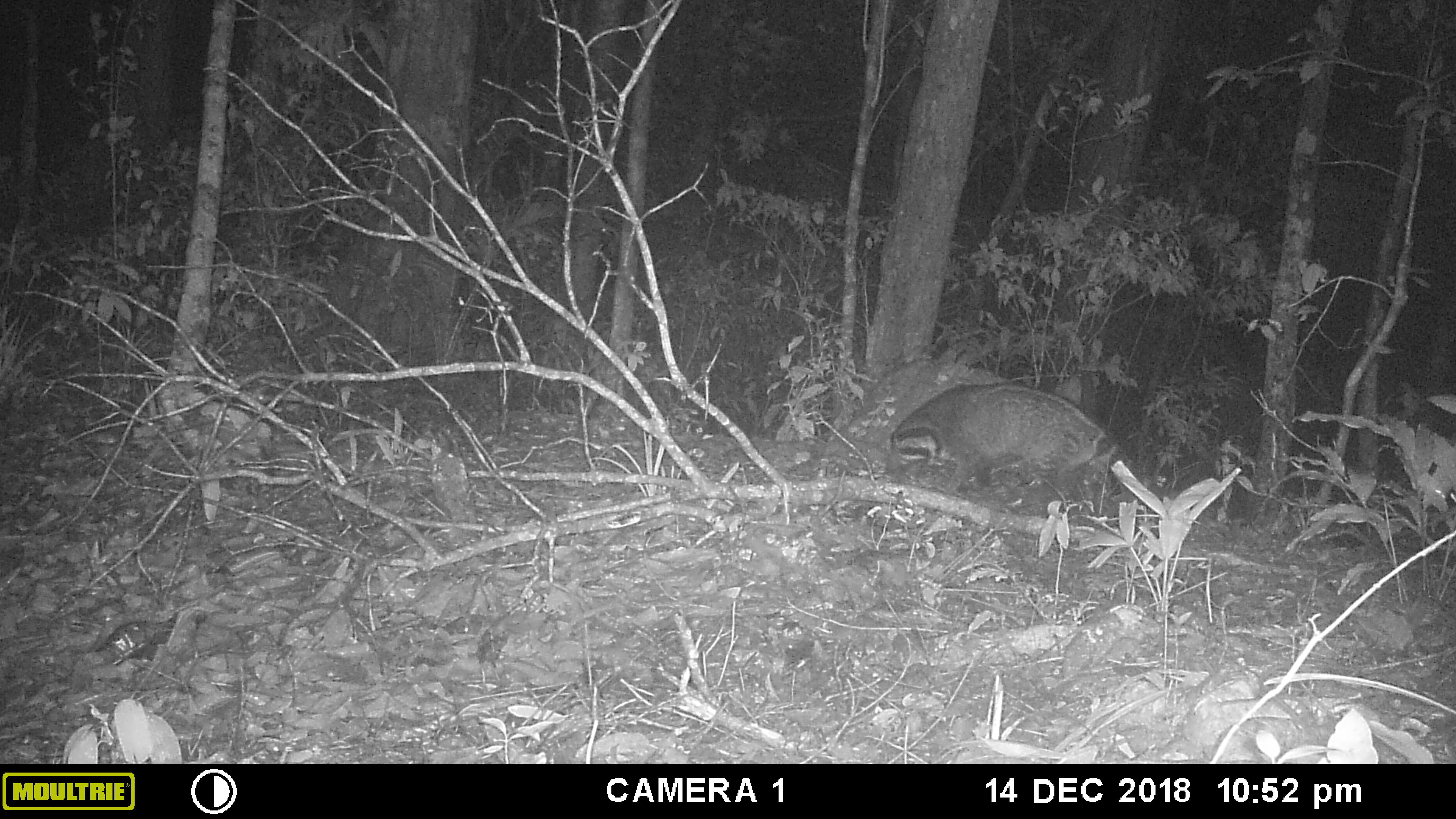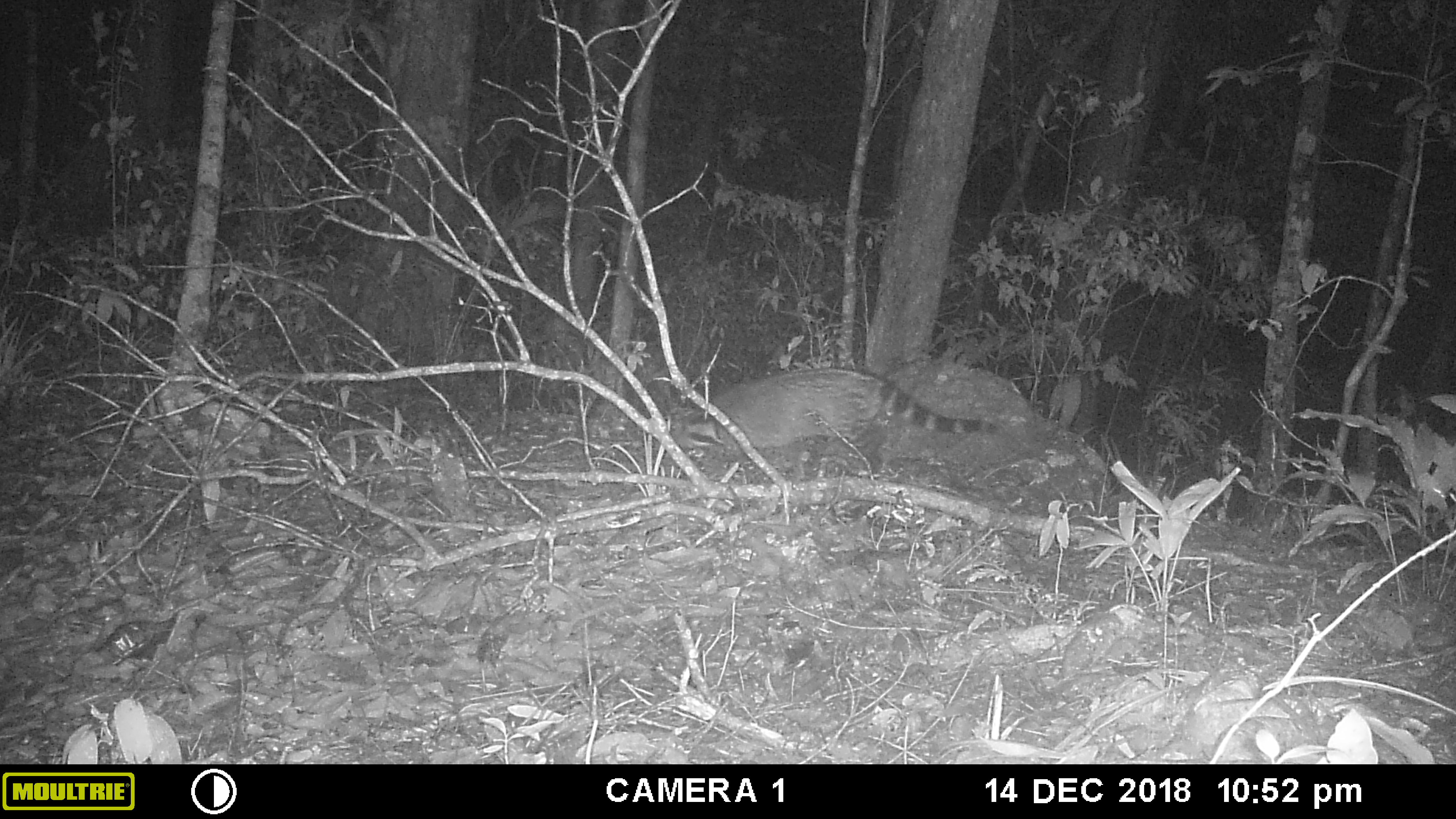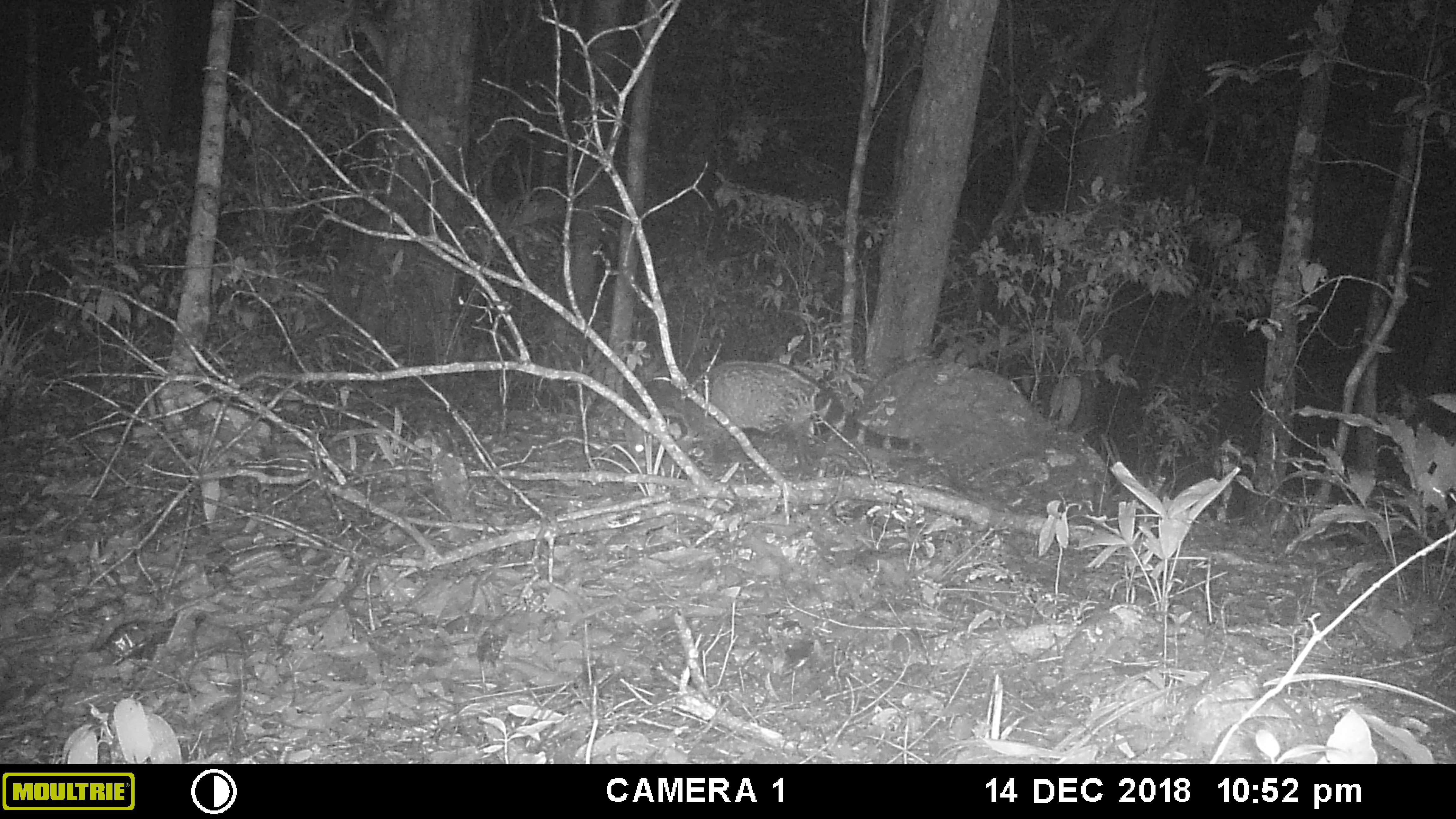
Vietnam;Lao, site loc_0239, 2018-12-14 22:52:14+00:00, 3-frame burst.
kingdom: Animalia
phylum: Chordata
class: Mammalia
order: Carnivora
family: Viverridae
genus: Viverra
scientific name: Viverra zibetha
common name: large indian civet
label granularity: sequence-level